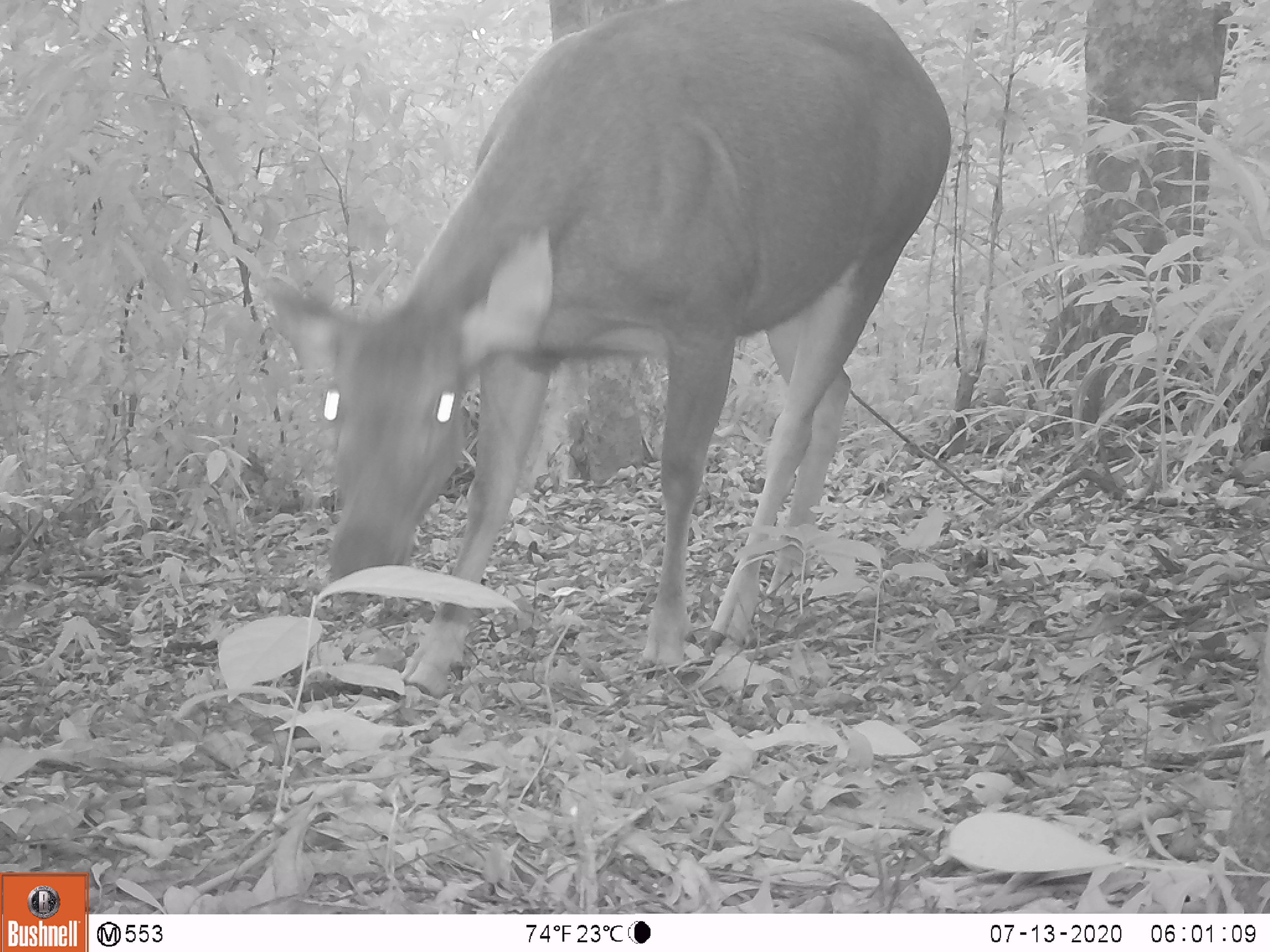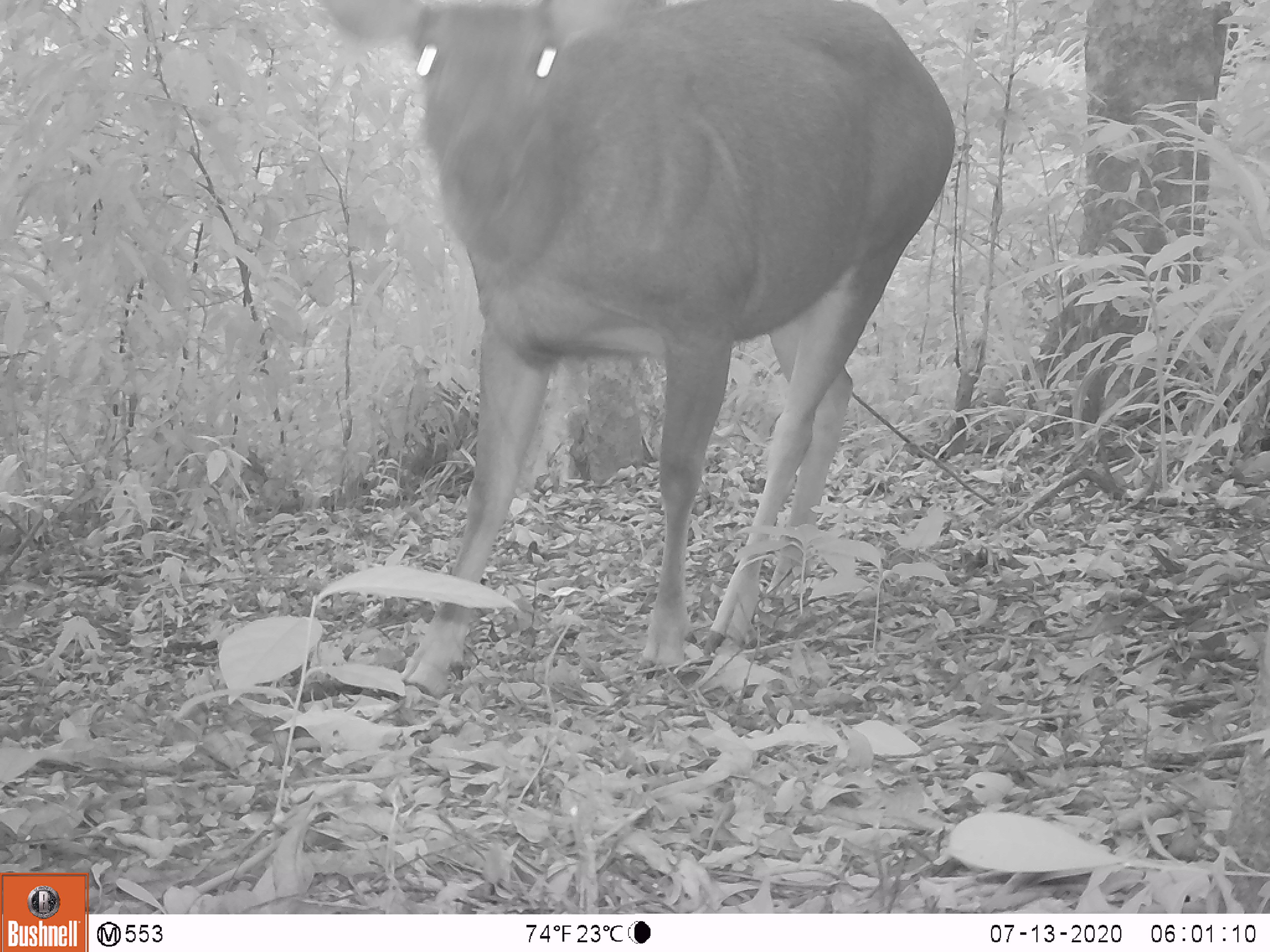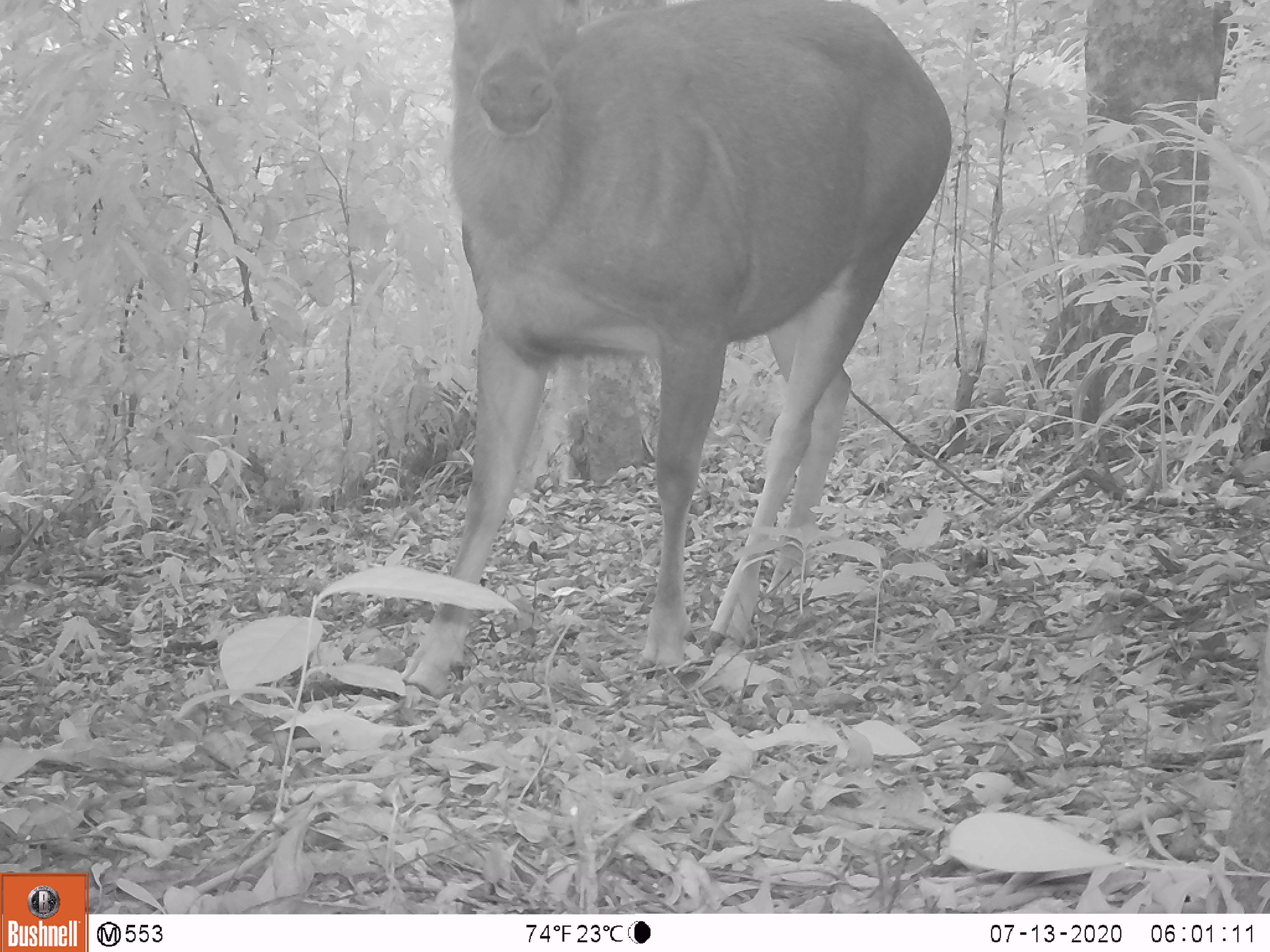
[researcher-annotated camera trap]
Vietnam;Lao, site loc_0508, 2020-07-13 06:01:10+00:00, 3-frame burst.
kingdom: Animalia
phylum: Chordata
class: Mammalia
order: Artiodactyla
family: Cervidae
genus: Rusa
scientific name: Rusa unicolor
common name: sambar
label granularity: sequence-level